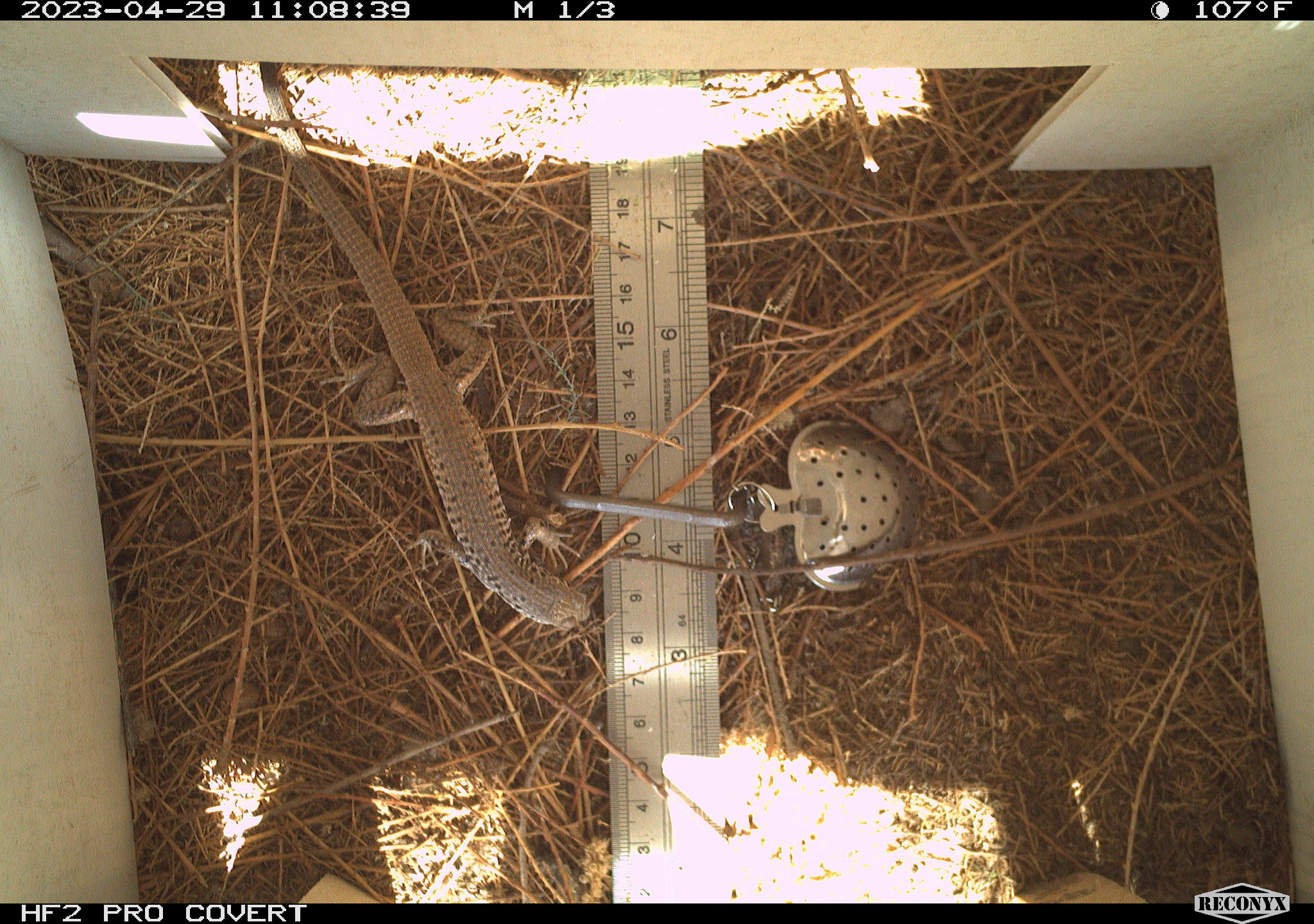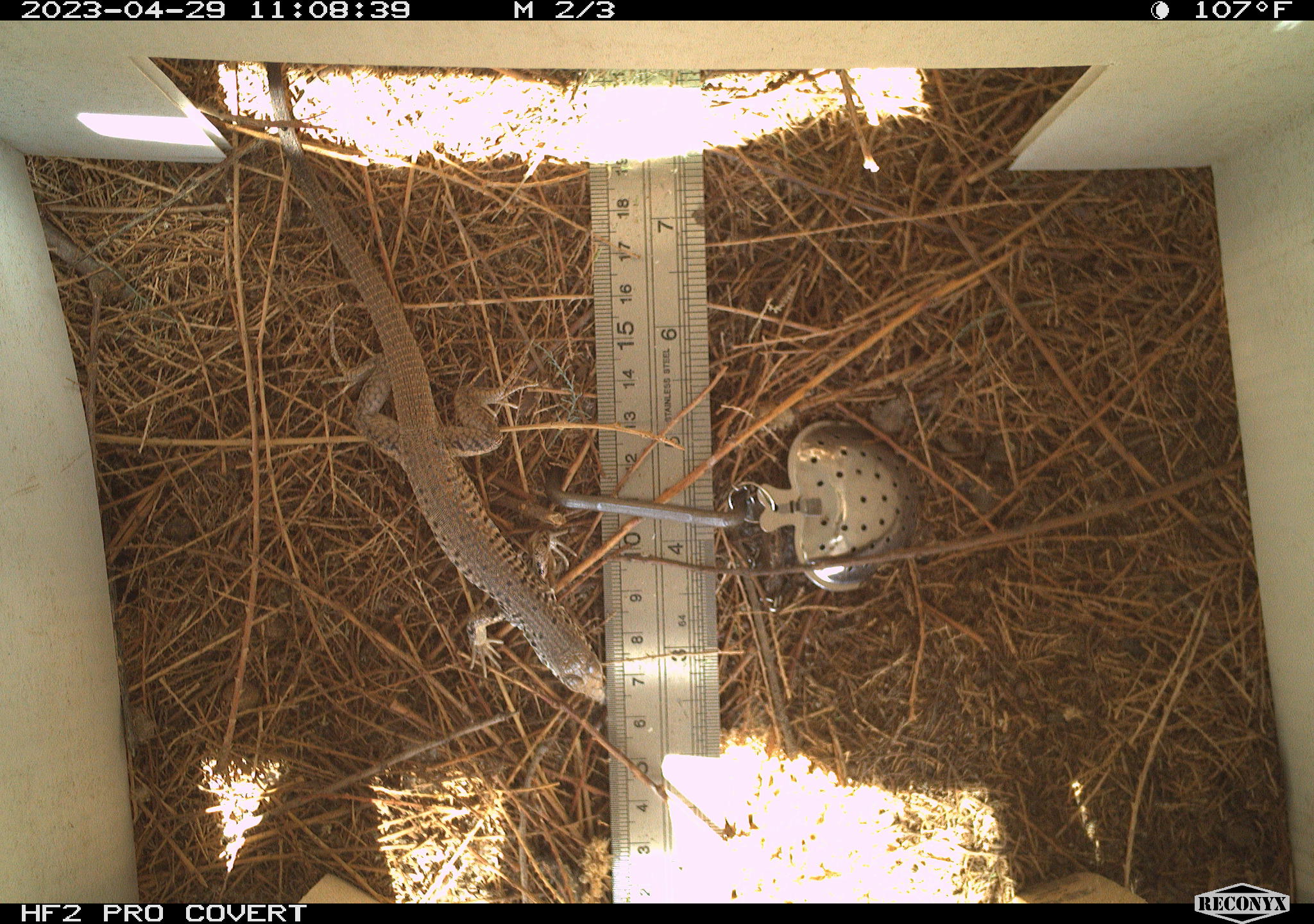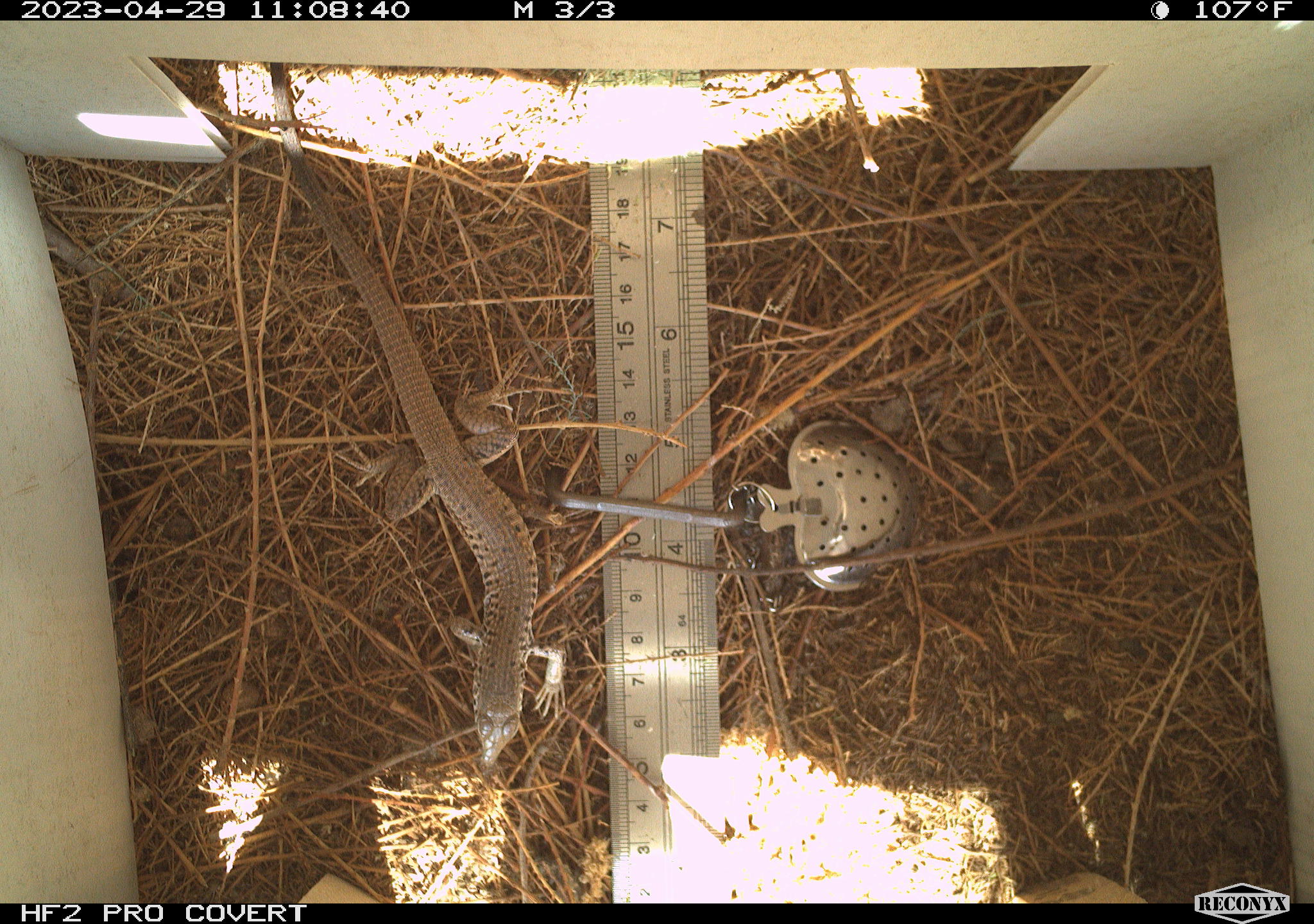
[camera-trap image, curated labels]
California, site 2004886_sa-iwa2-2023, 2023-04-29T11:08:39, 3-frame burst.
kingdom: Animalia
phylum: Chordata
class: Reptilia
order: Squamata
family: Teiidae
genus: Aspidoscelis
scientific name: Aspidoscelis tigris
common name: western whiptail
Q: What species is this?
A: Western whiptail (Aspidoscelis tigris).